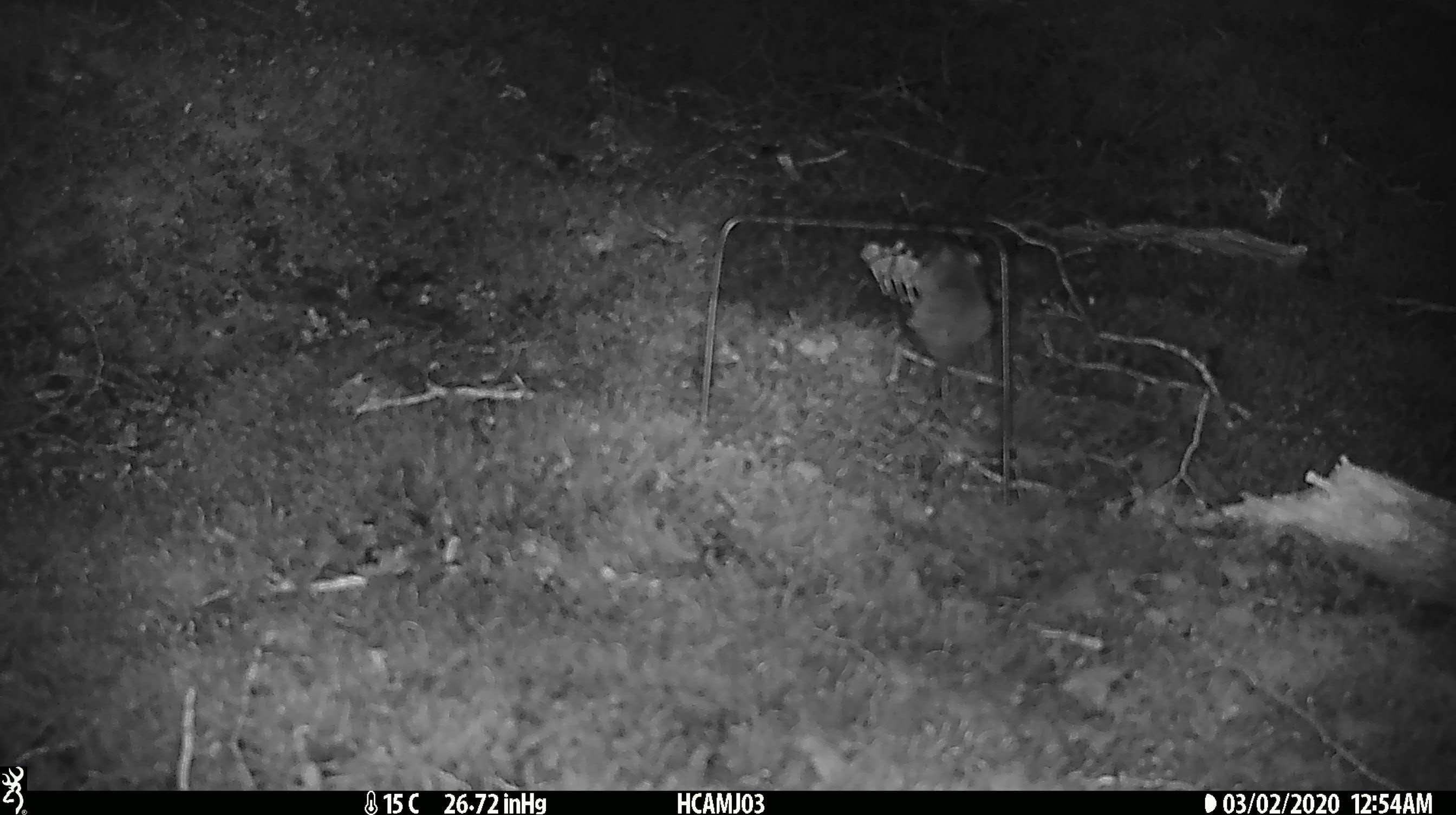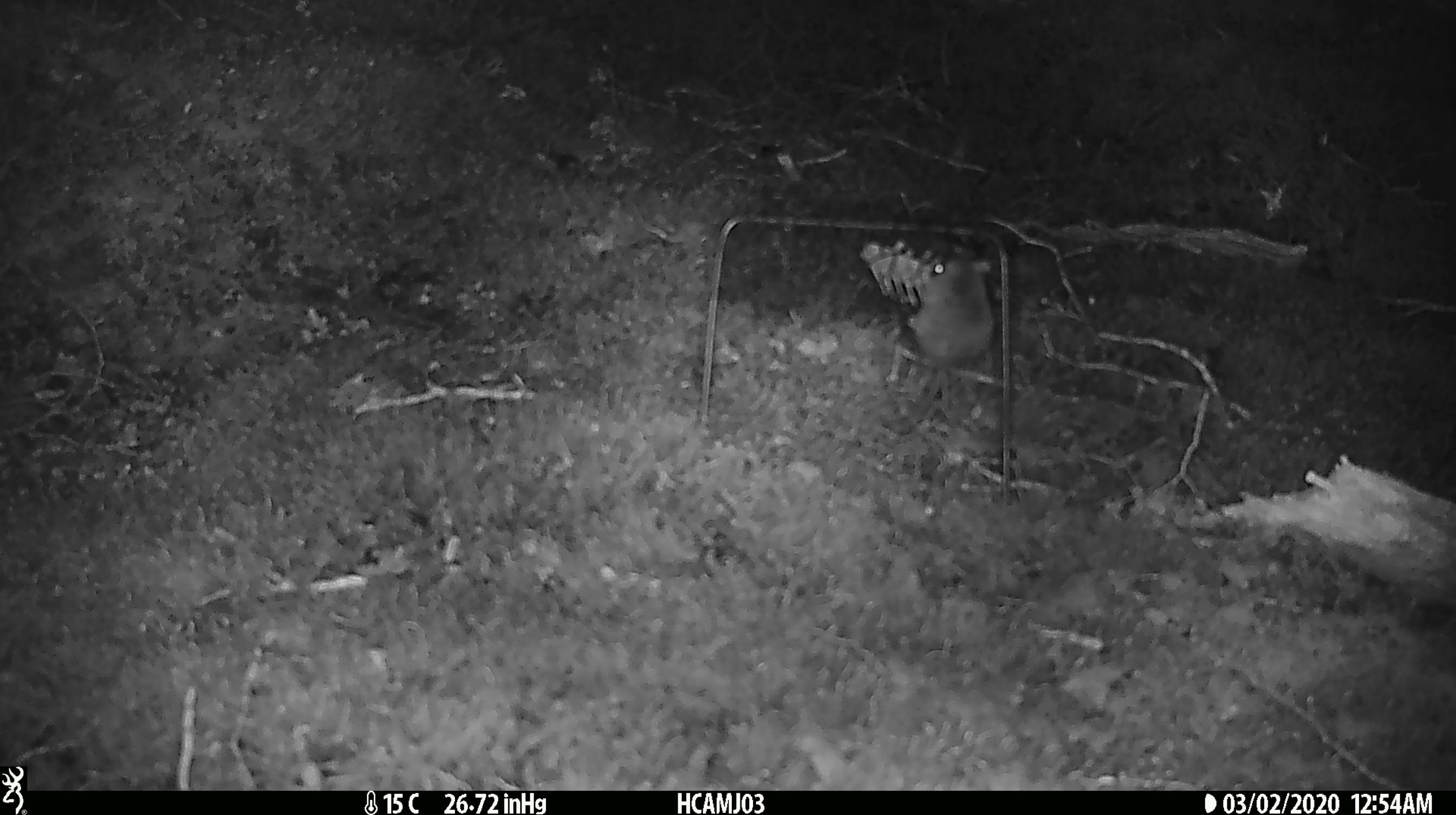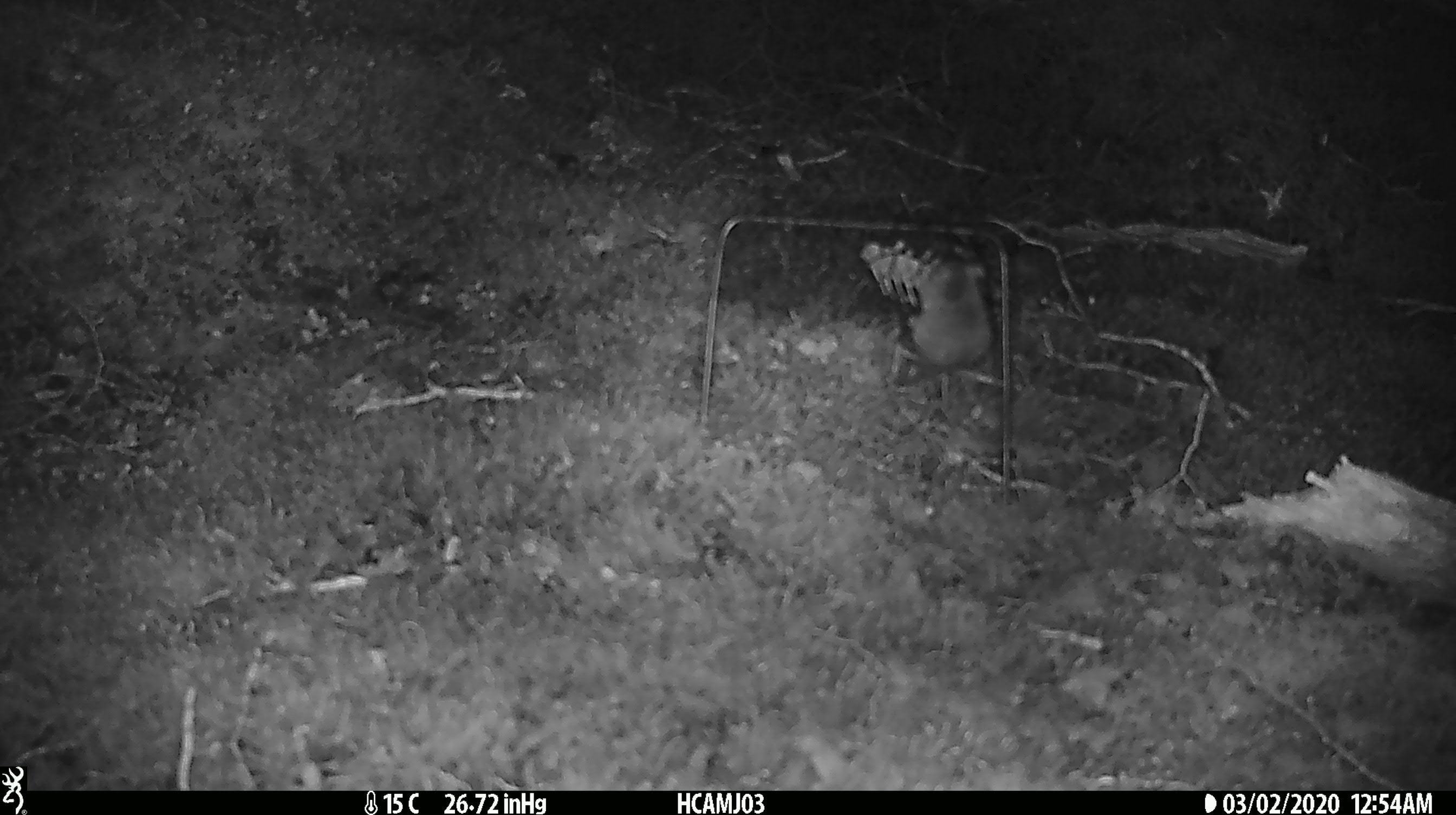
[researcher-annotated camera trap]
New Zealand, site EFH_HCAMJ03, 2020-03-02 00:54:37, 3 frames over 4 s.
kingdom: Animalia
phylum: Chordata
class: Mammalia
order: Rodentia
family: Muridae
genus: Mus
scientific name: Mus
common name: mouse